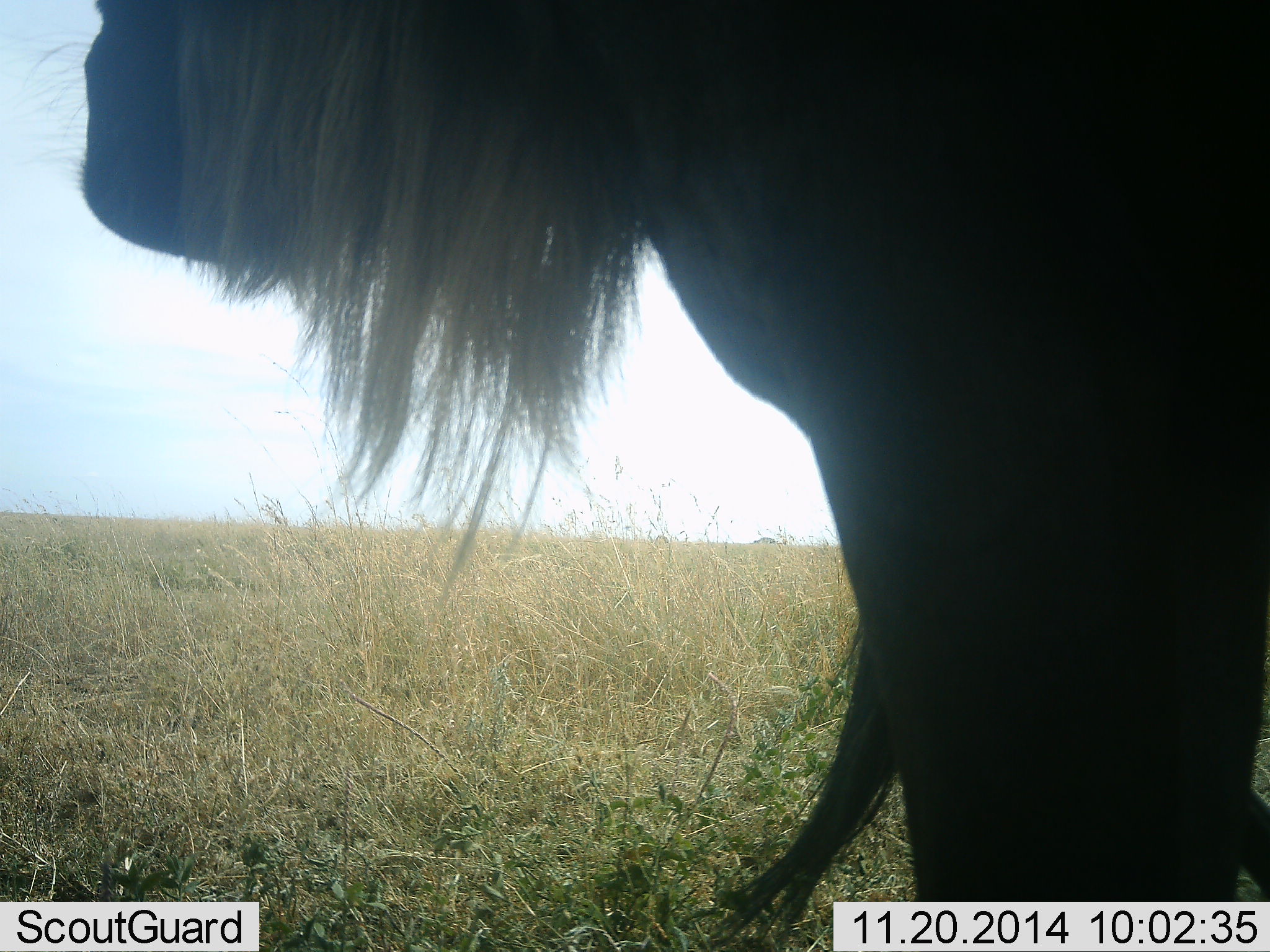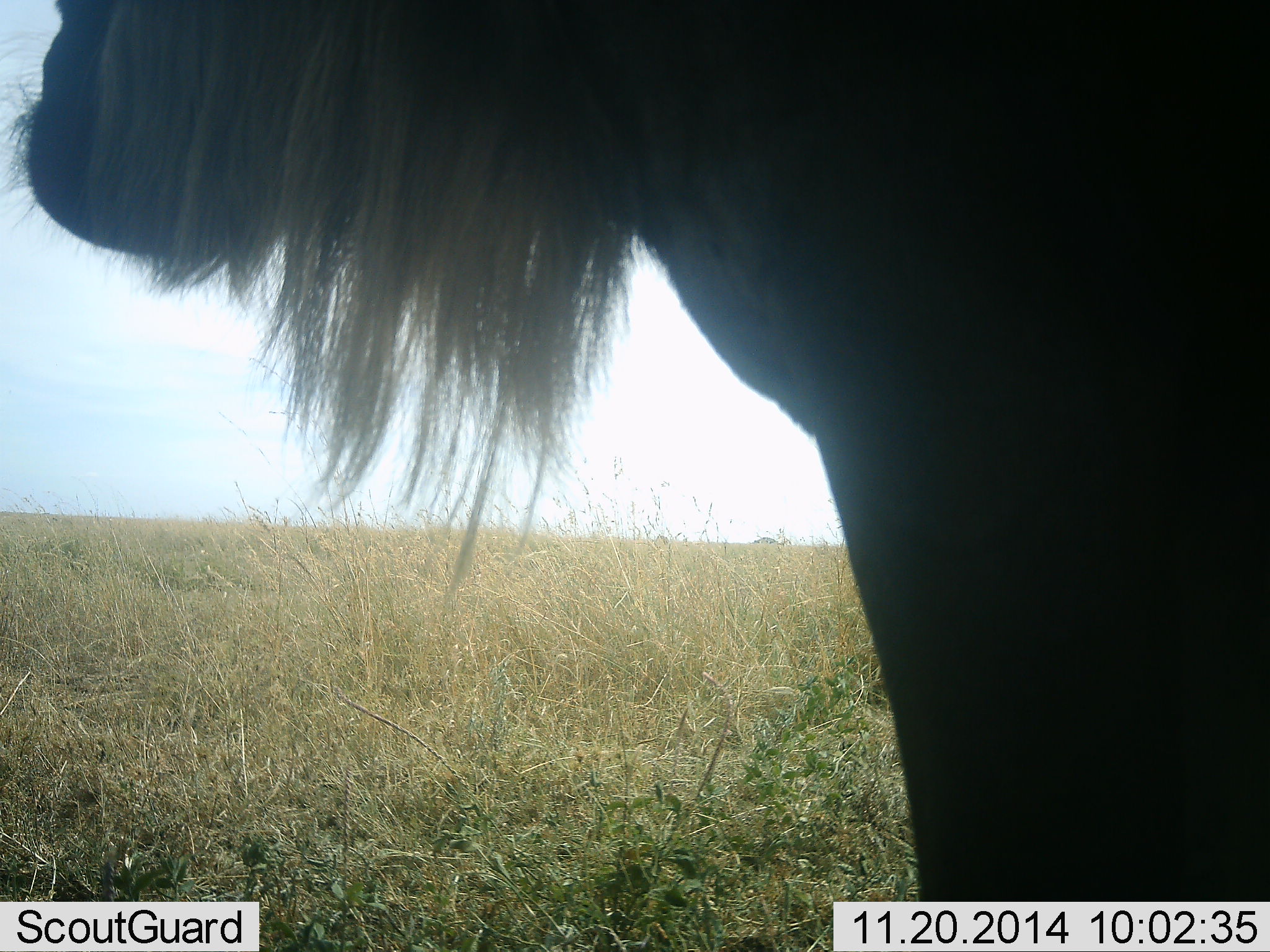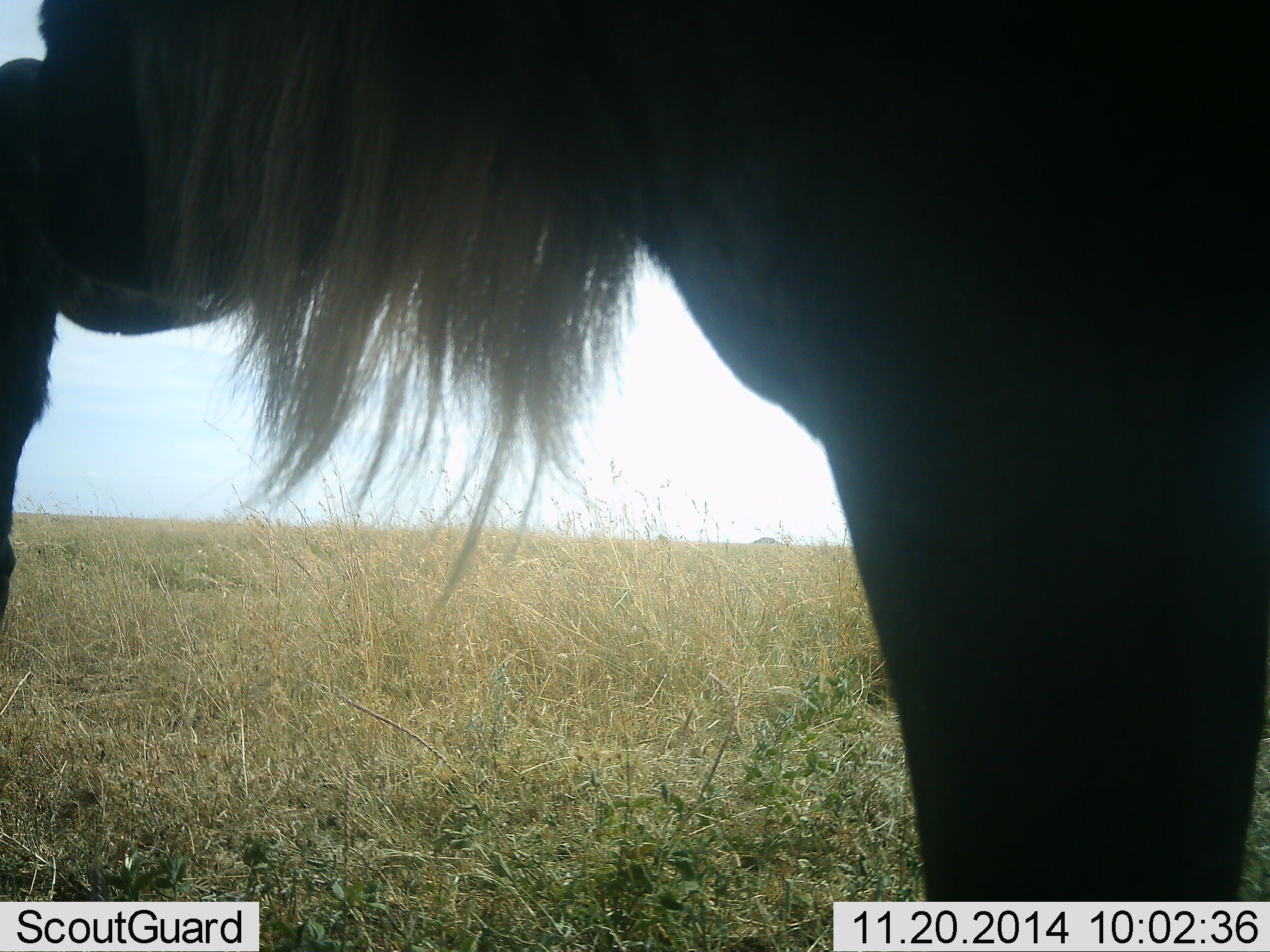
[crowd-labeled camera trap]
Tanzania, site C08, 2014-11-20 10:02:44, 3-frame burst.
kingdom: Animalia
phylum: Chordata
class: Mammalia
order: Artiodactyla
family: Bovidae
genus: Connochaetes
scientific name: Connochaetes taurinus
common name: blue wildebeest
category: wildebeest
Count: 1.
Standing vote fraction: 90%.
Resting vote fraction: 0%.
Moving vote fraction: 20%.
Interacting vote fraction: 0%.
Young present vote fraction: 0%.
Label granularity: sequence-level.